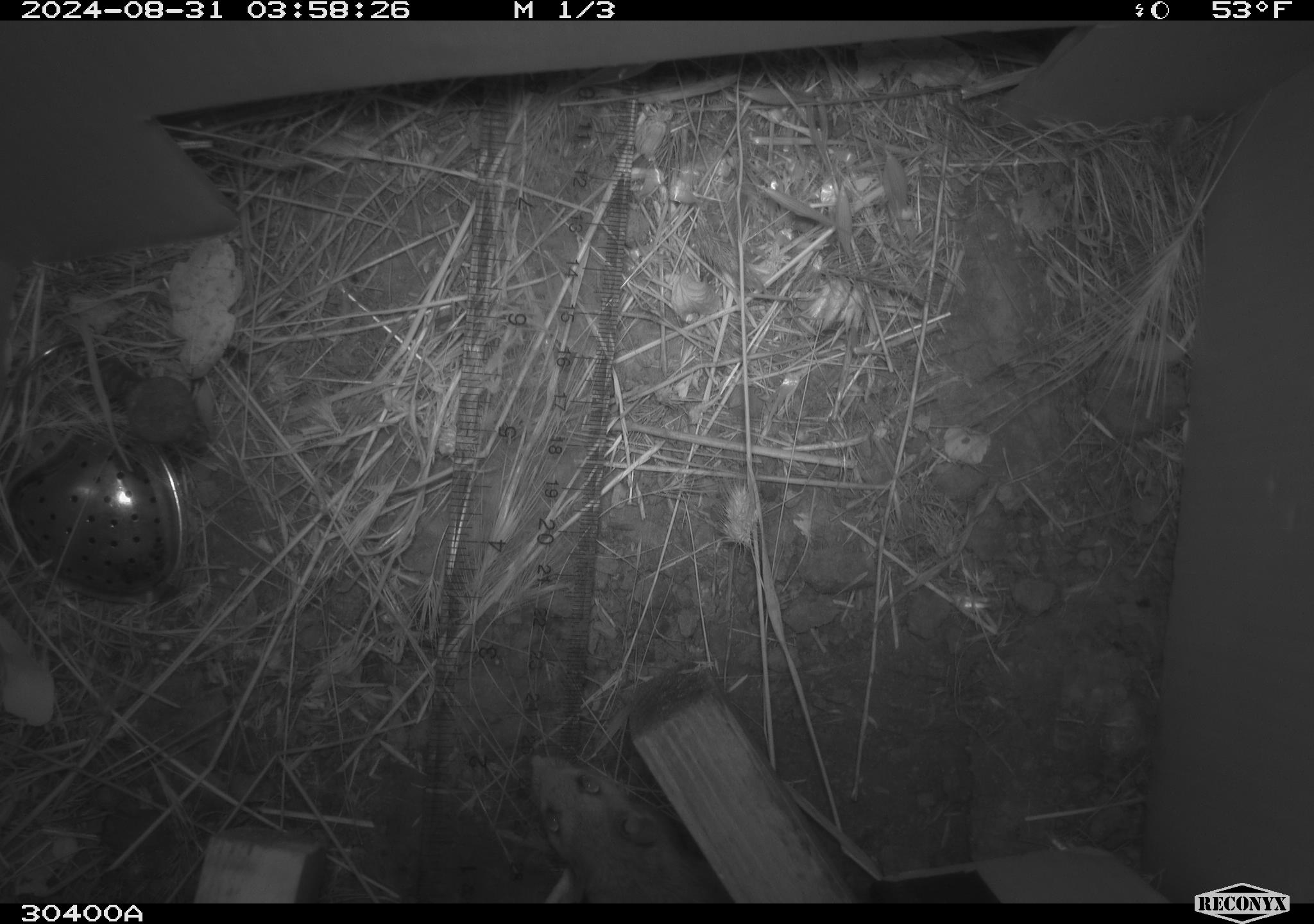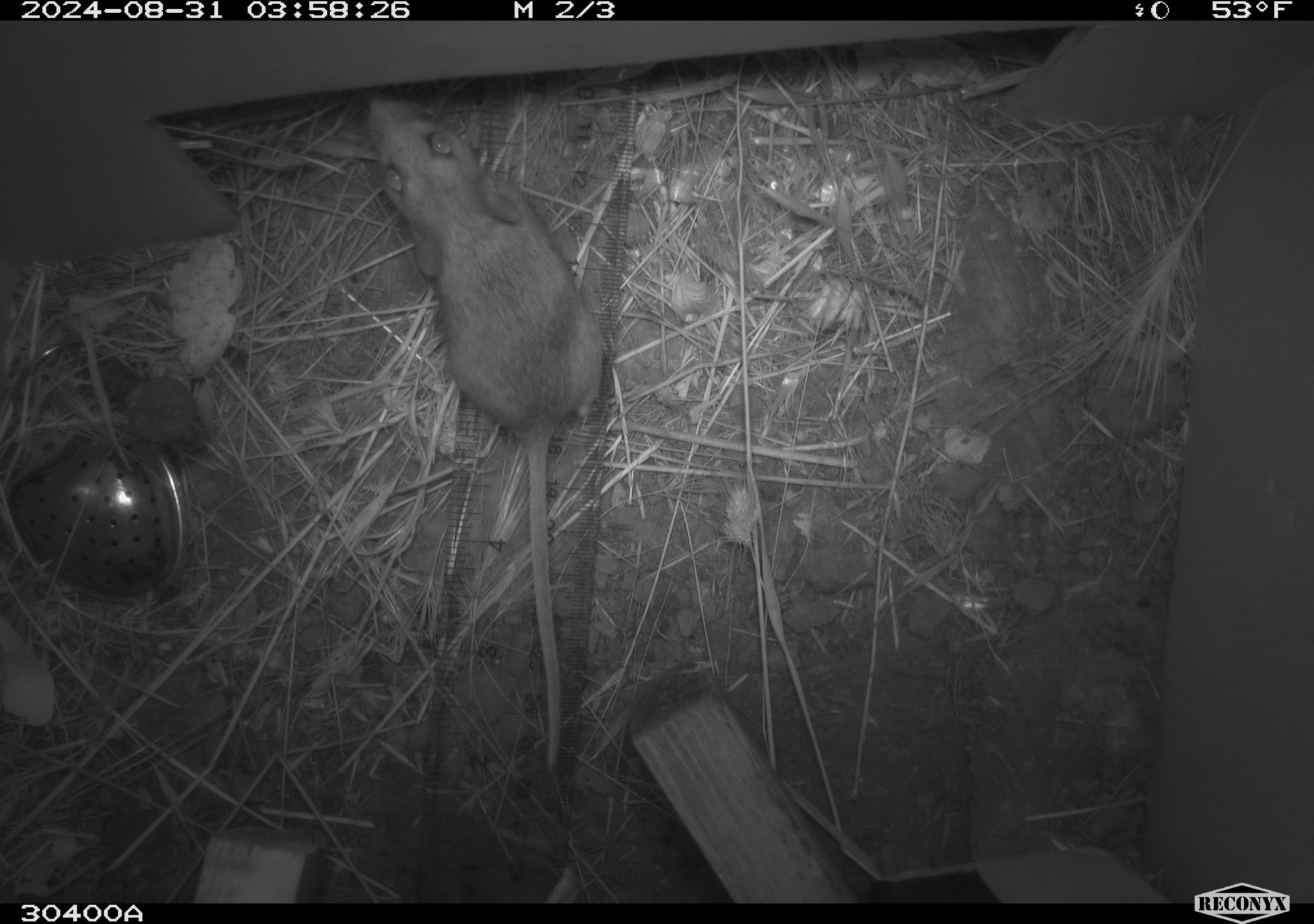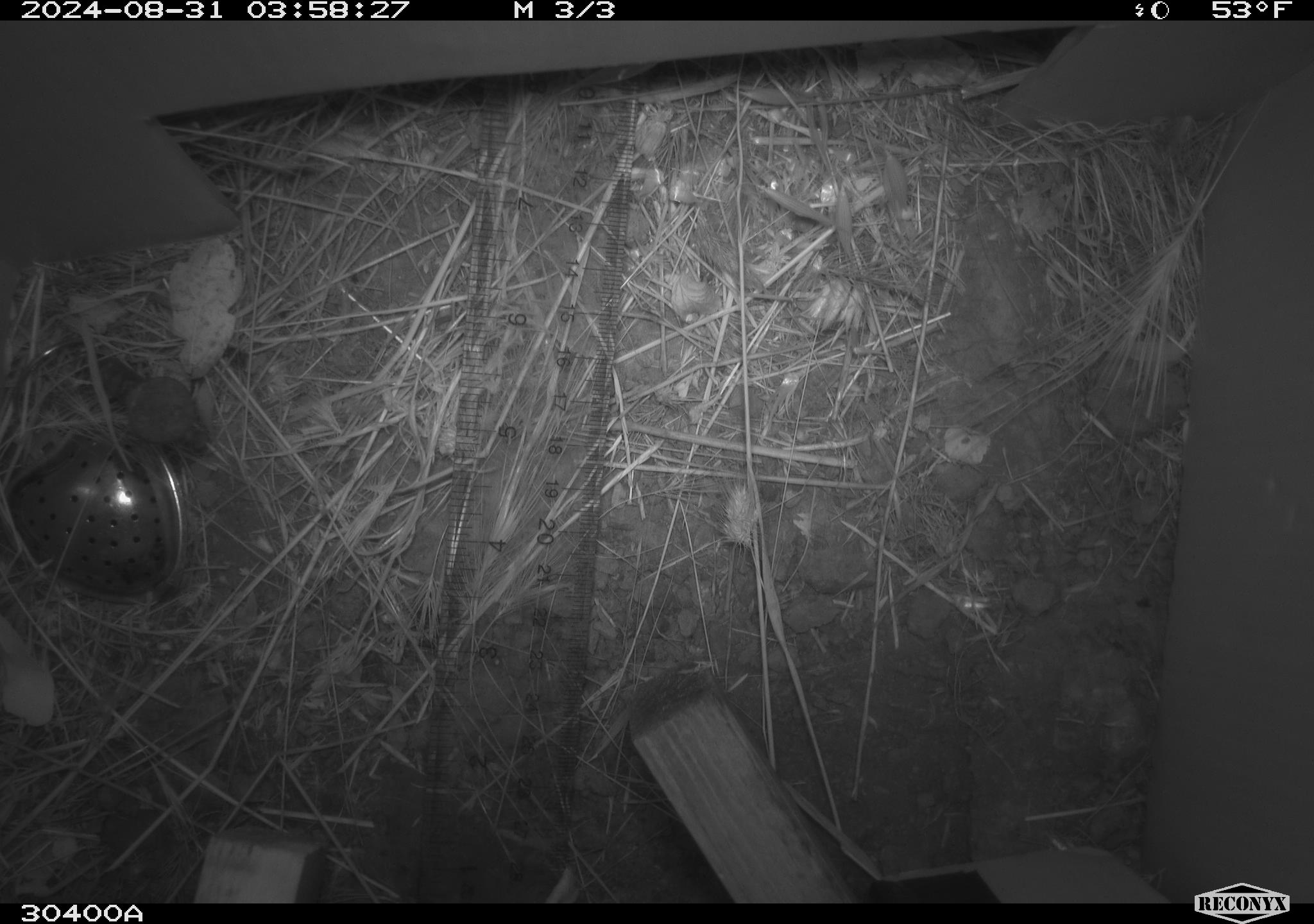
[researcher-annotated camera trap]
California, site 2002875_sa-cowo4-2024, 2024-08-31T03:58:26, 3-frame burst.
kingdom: Animalia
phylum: Chordata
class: Mammalia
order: Rodentia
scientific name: Rodentia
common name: rodent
Rodent (Rodentia).